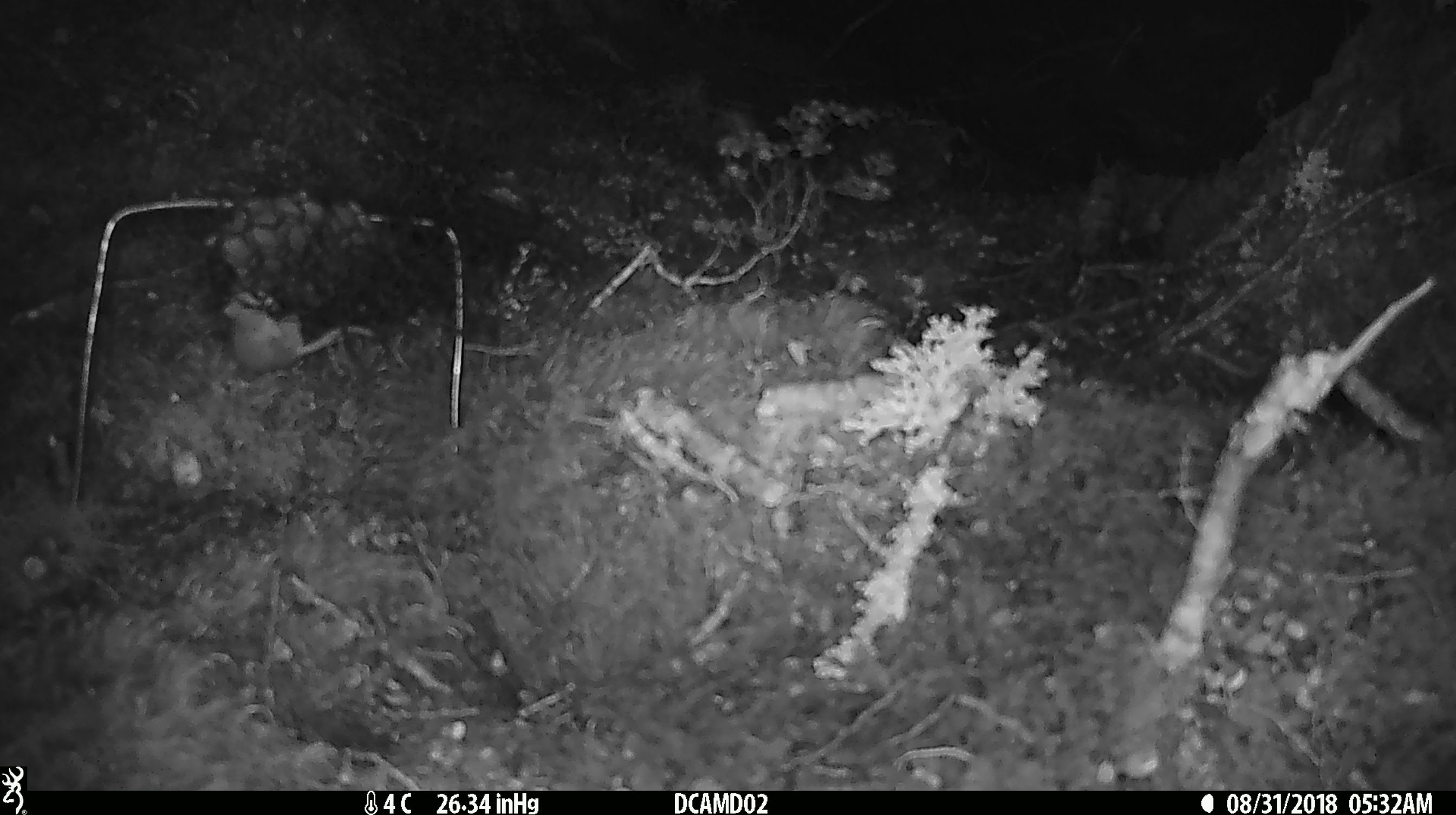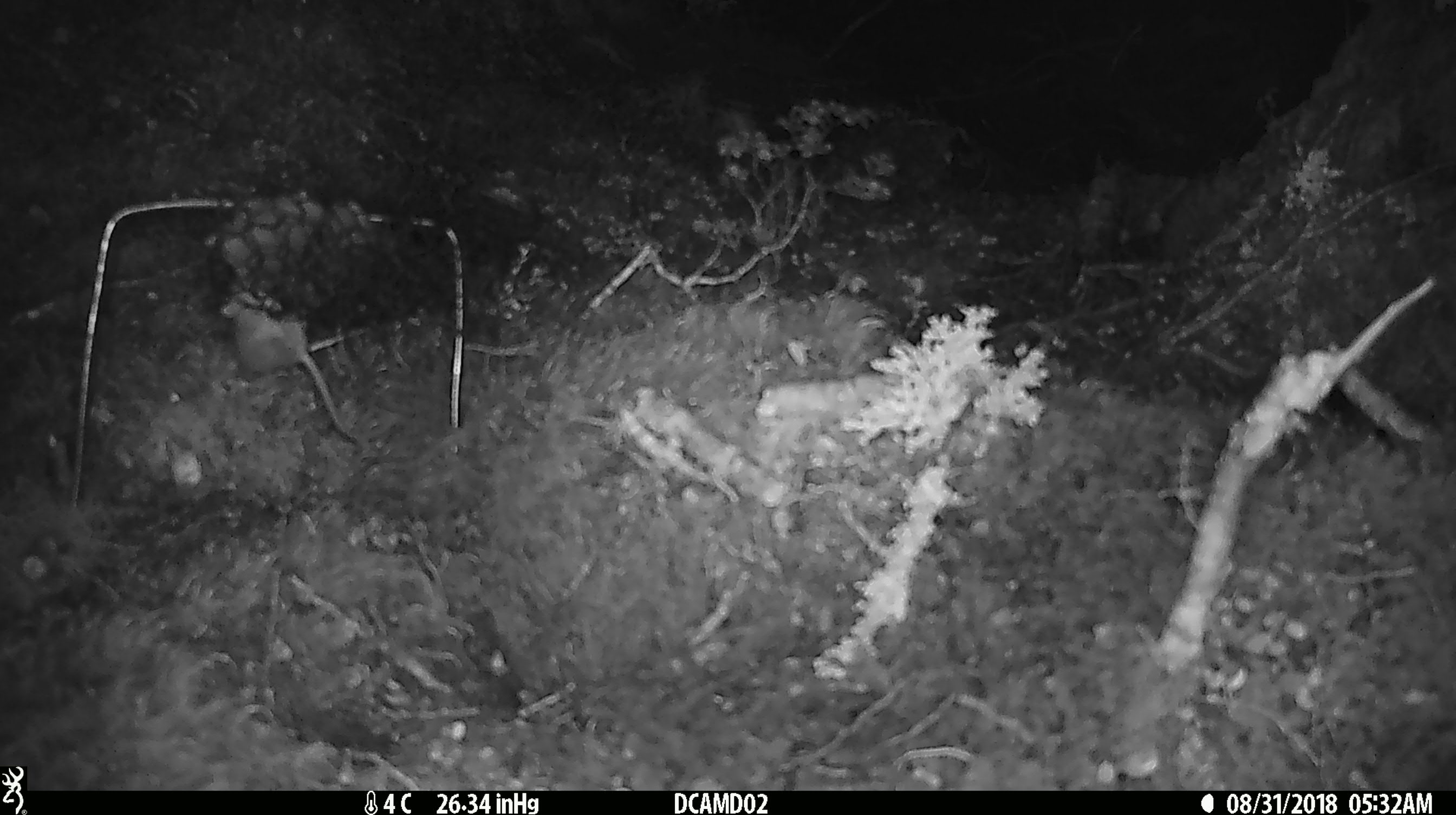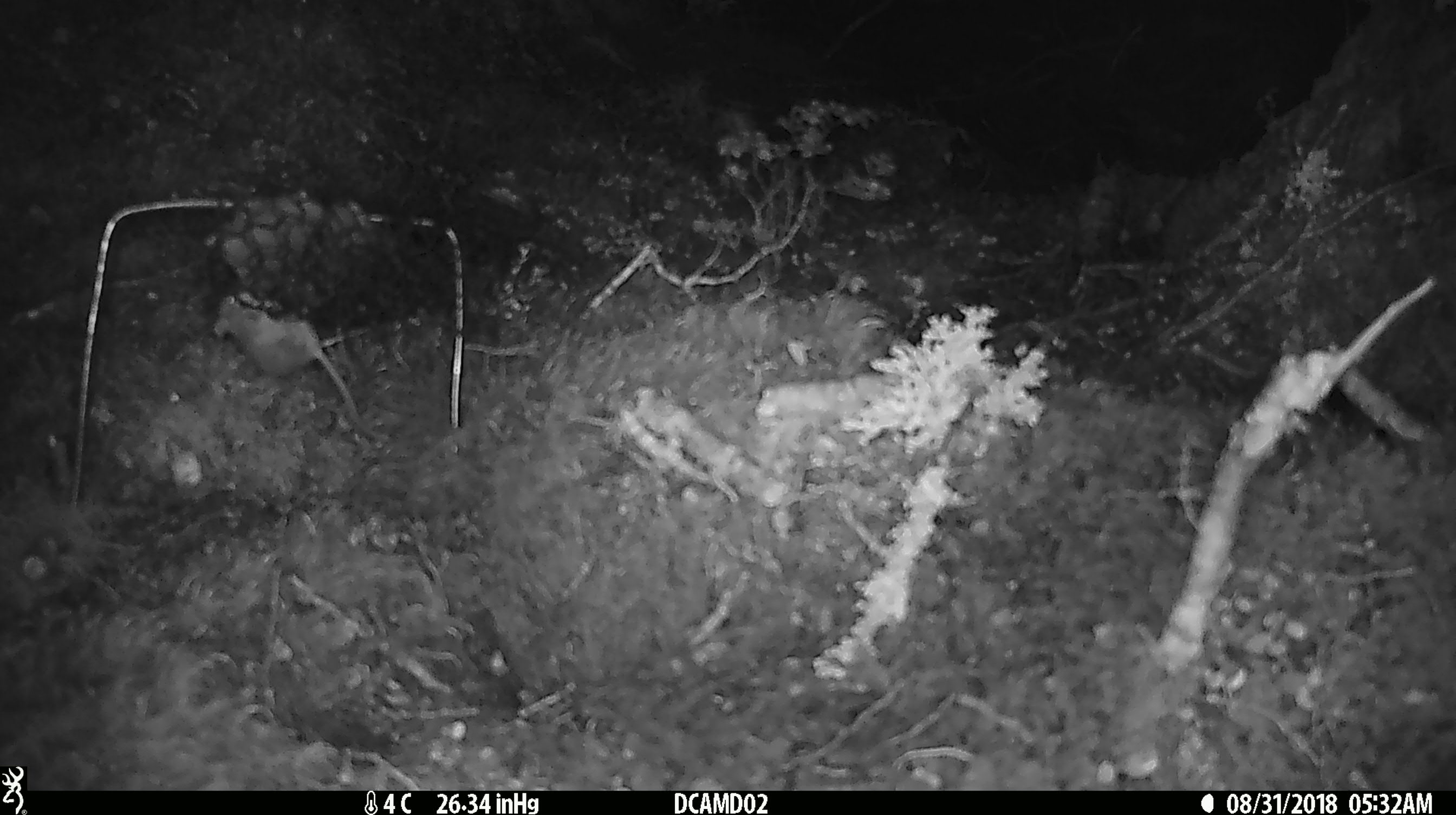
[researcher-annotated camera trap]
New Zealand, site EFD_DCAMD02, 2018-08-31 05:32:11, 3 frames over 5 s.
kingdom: Animalia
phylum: Chordata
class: Mammalia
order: Rodentia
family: Muridae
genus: Mus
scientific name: Mus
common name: mouse